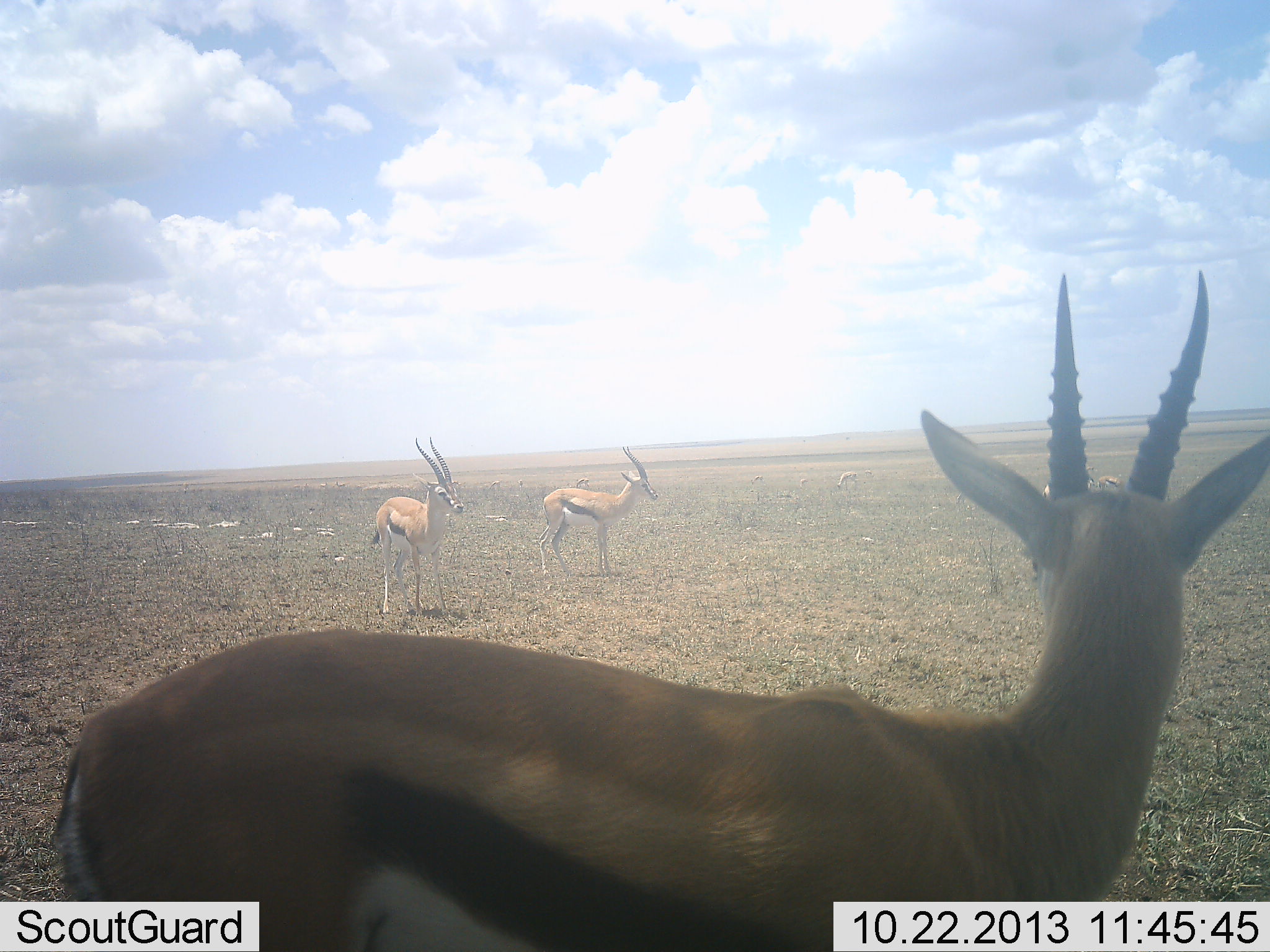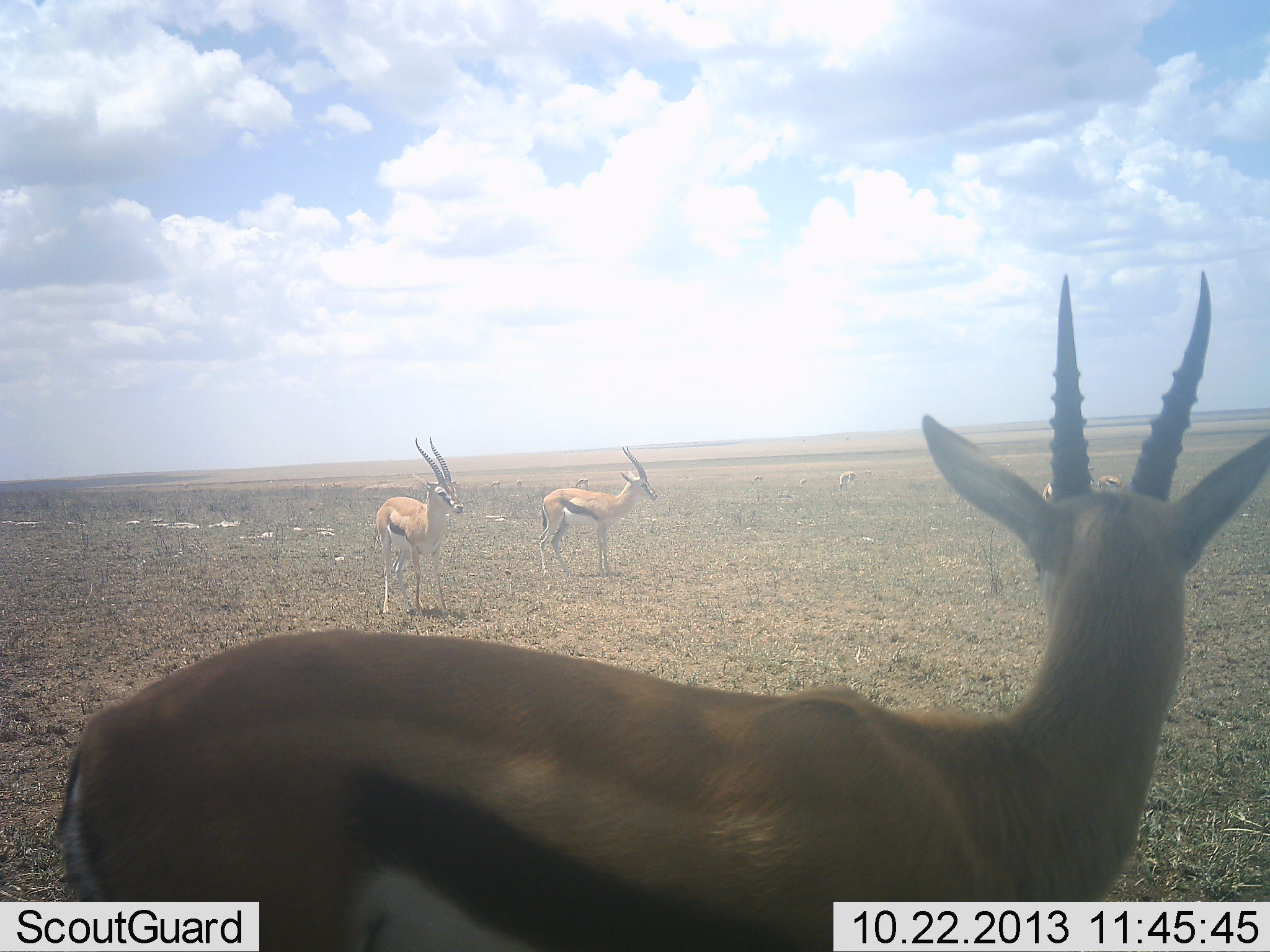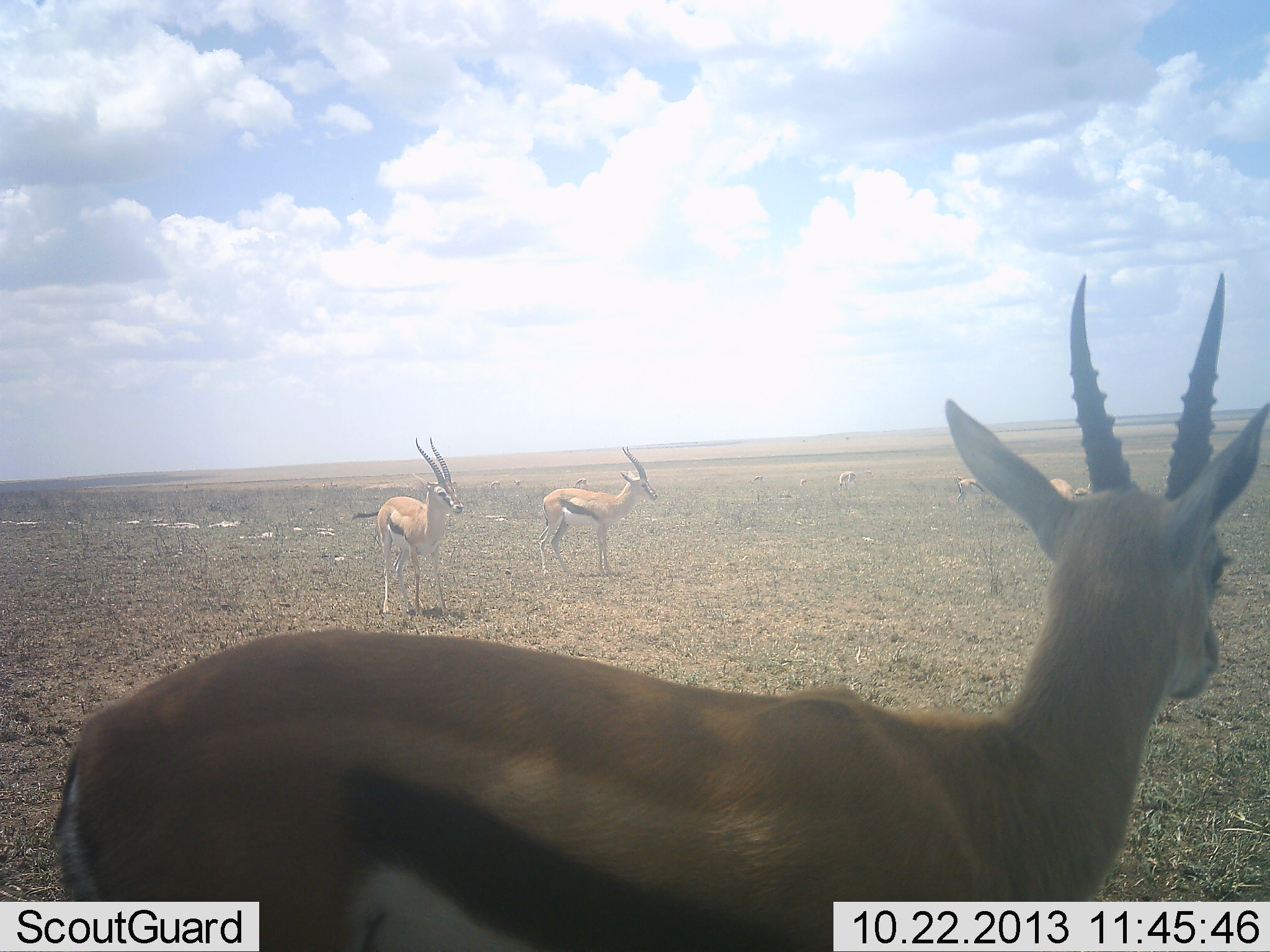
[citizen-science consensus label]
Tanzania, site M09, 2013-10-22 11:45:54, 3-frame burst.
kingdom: Animalia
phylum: Chordata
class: Mammalia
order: Artiodactyla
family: Bovidae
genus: Eudorcas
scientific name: Eudorcas thomsonii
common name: thomson's gazelle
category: gazellethomsons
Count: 7.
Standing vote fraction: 100%.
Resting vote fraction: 0%.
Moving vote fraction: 0%.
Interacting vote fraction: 0%.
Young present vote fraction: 0%.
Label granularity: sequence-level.